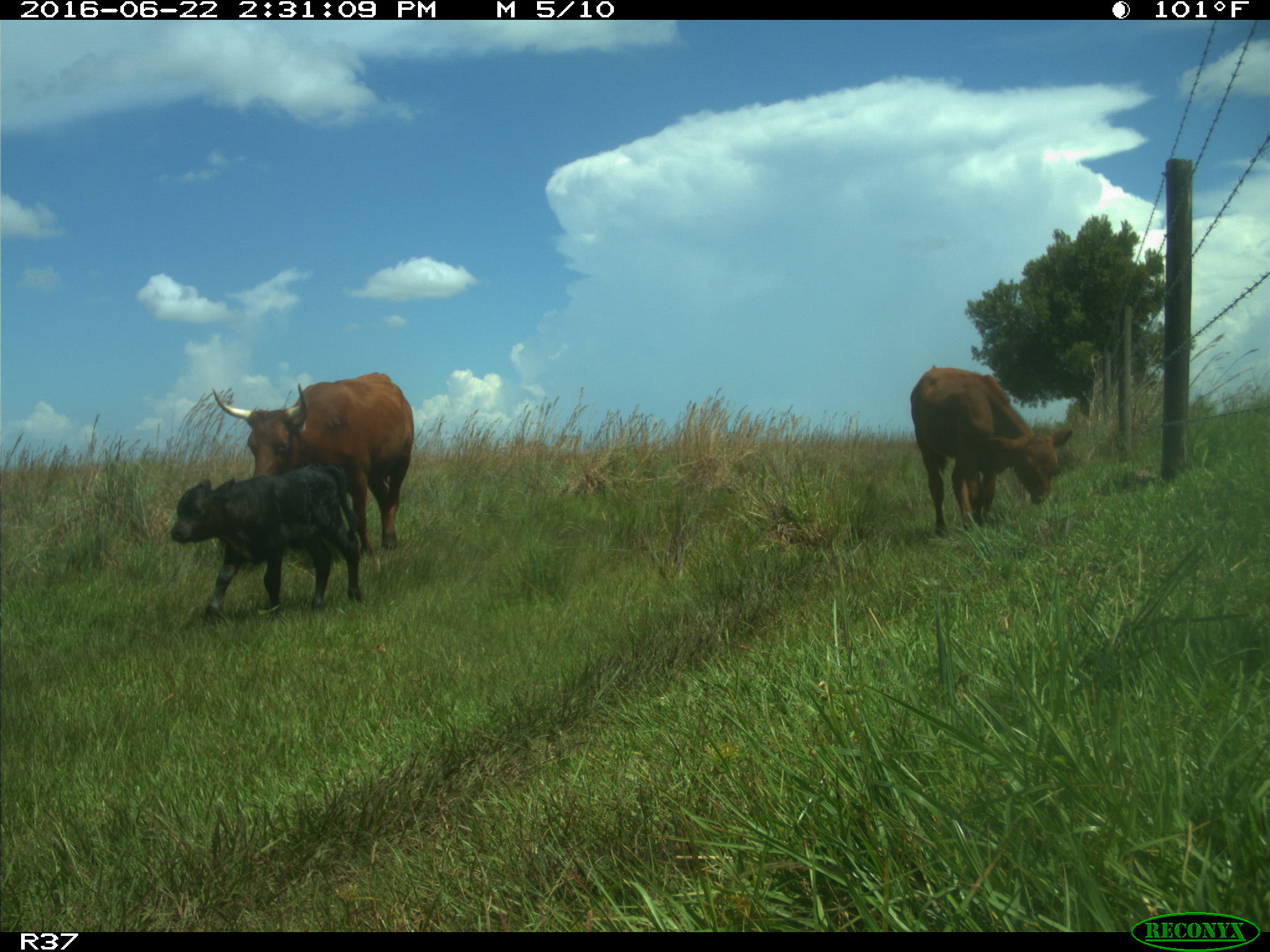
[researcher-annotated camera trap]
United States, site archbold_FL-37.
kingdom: Animalia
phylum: Chordata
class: Mammalia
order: Artiodactyla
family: Bovidae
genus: Bos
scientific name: Bos taurus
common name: domestic cow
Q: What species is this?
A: Bos taurus (domestic cow).